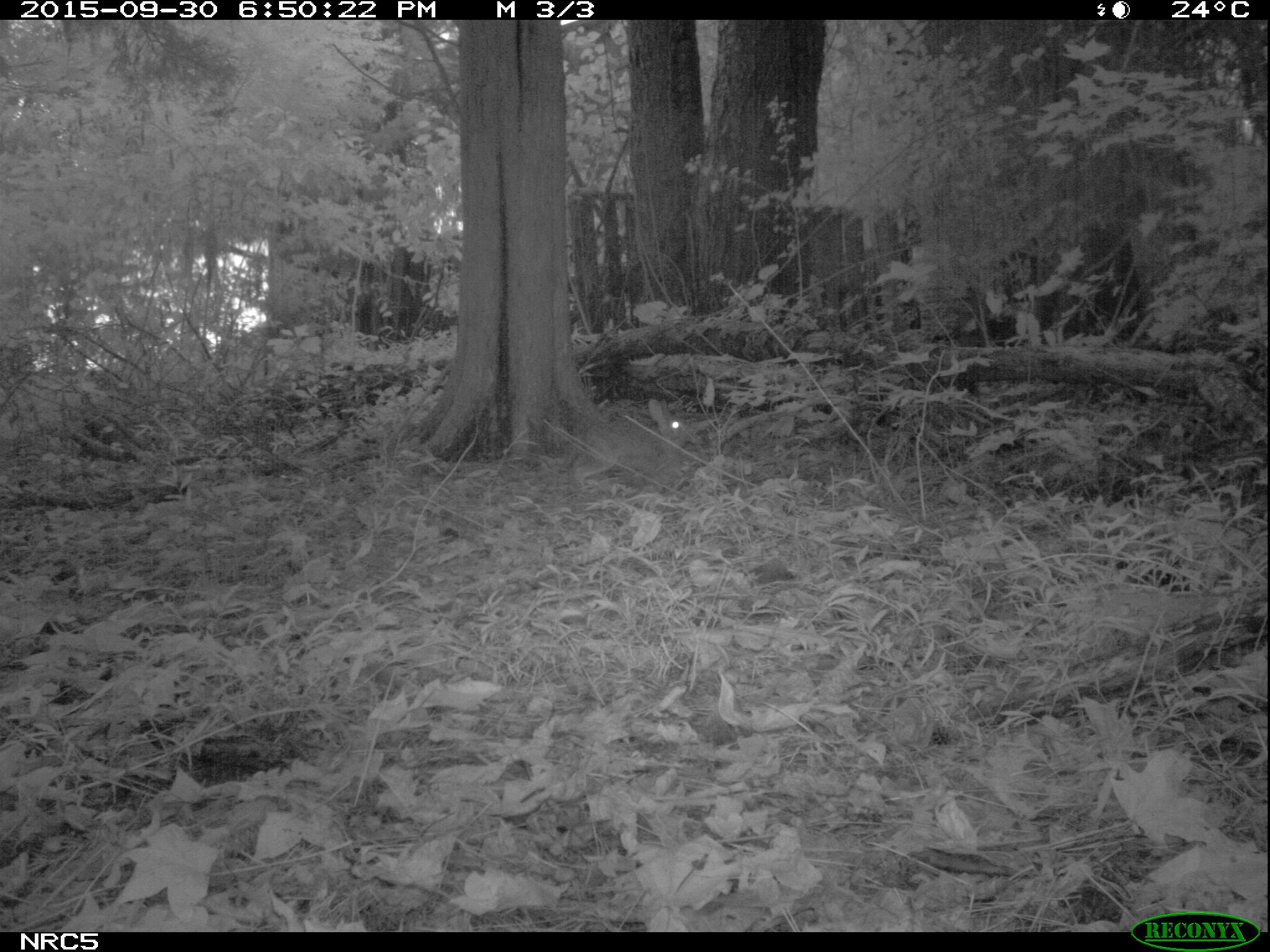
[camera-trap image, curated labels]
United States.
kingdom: Animalia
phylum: Chordata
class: Mammalia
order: Lagomorpha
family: Leporidae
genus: Sylvilagus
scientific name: Sylvilagus floridanus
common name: eastern cottontail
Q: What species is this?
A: Eastern Cottontail (Sylvilagus floridanus).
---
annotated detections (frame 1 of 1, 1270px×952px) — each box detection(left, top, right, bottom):
Eastern Cottontail: detection(564, 393, 707, 492)